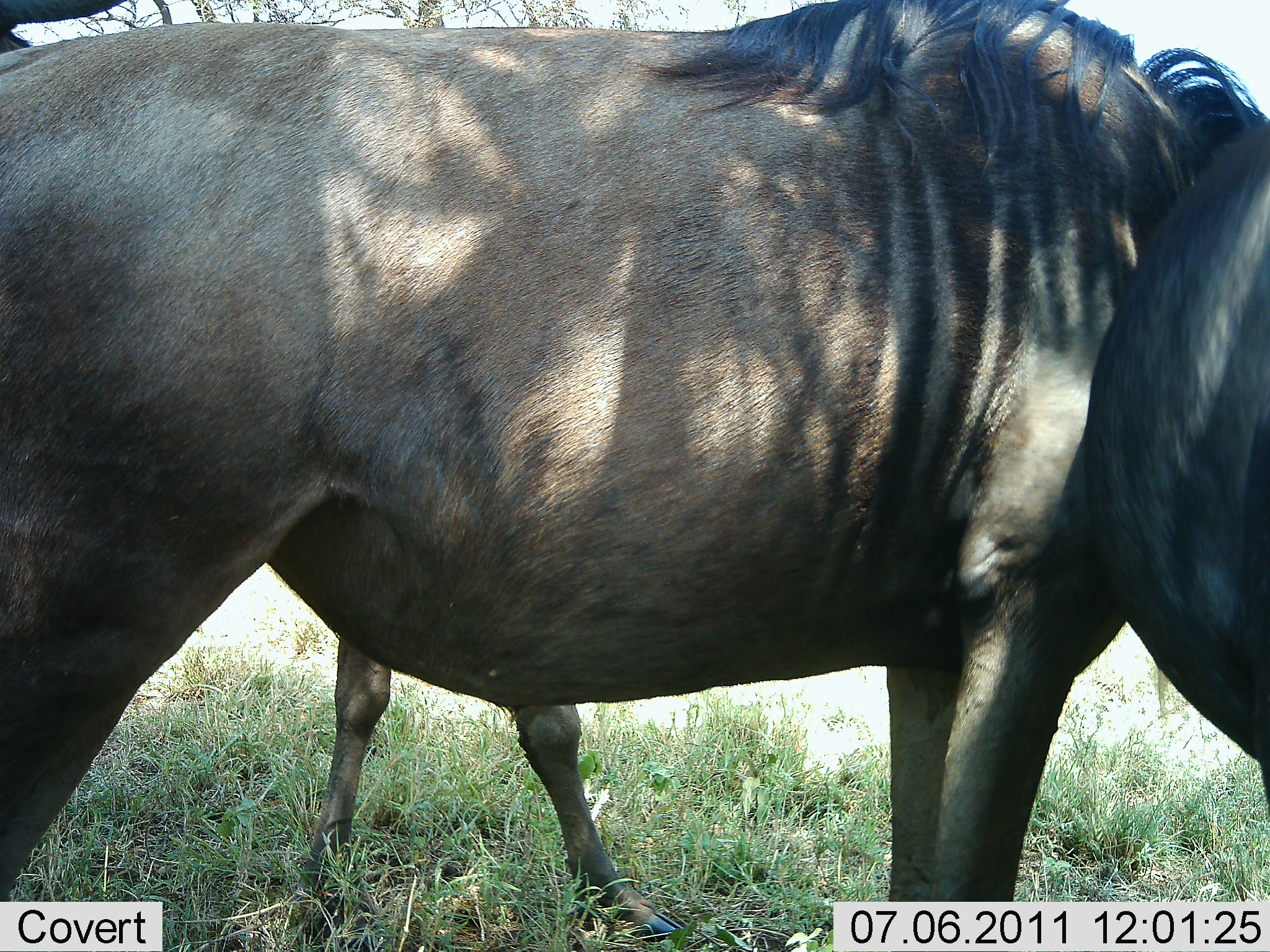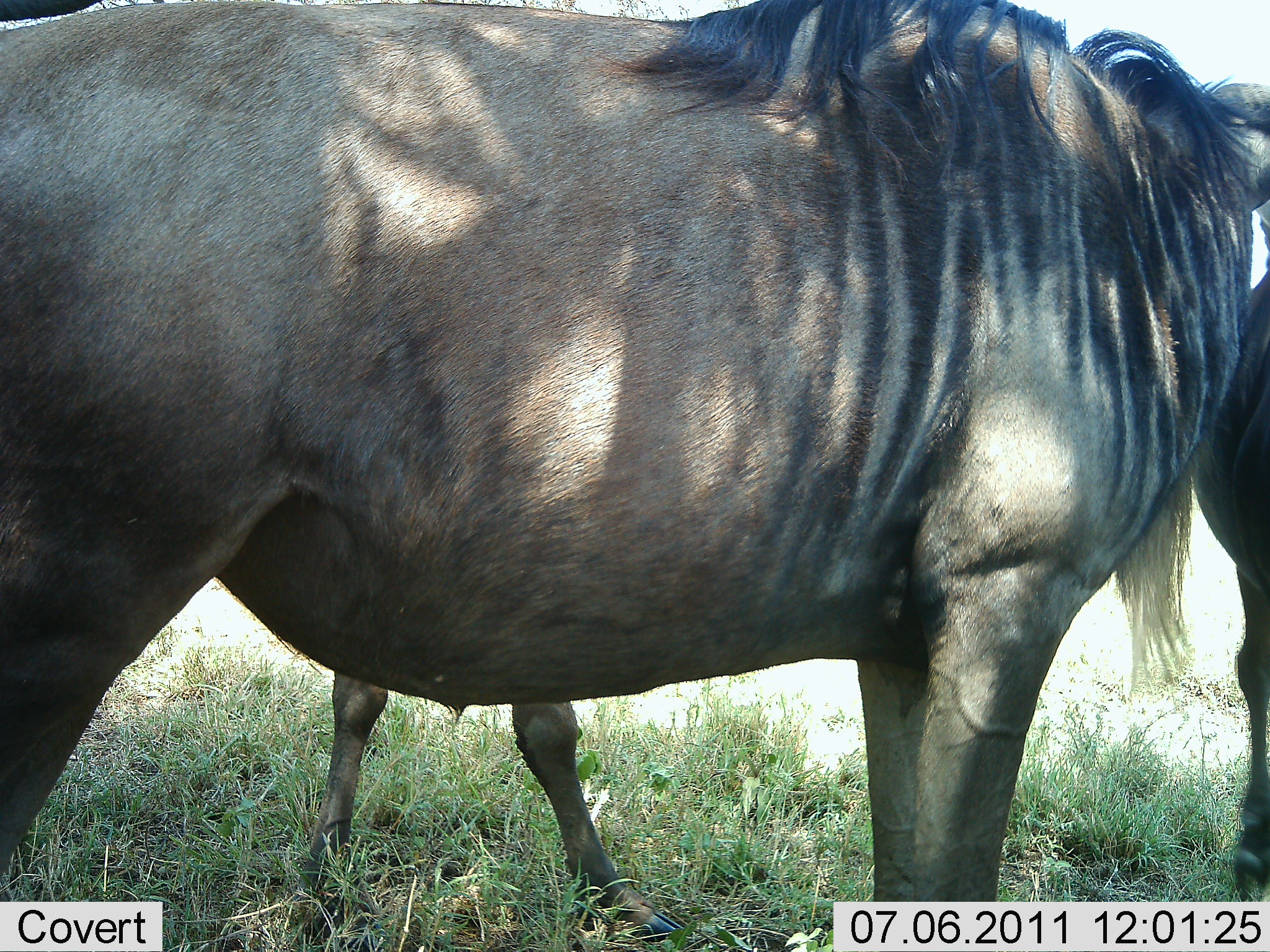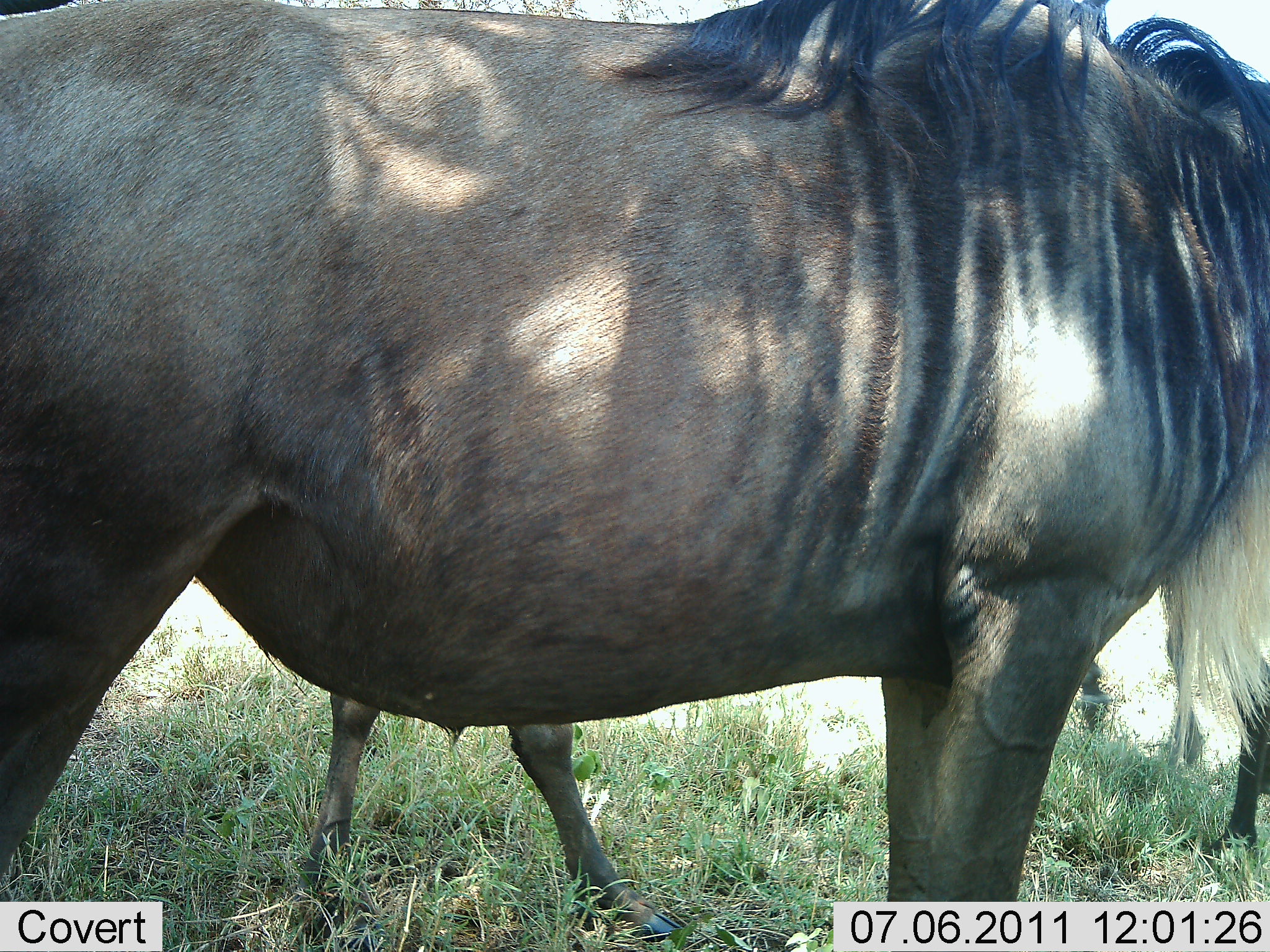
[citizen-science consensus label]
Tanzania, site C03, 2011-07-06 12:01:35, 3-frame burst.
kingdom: Animalia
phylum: Chordata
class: Mammalia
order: Artiodactyla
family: Bovidae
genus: Connochaetes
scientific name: Connochaetes taurinus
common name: blue wildebeest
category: wildebeest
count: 3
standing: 100%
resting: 0%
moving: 0%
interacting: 0%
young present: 0%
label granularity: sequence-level